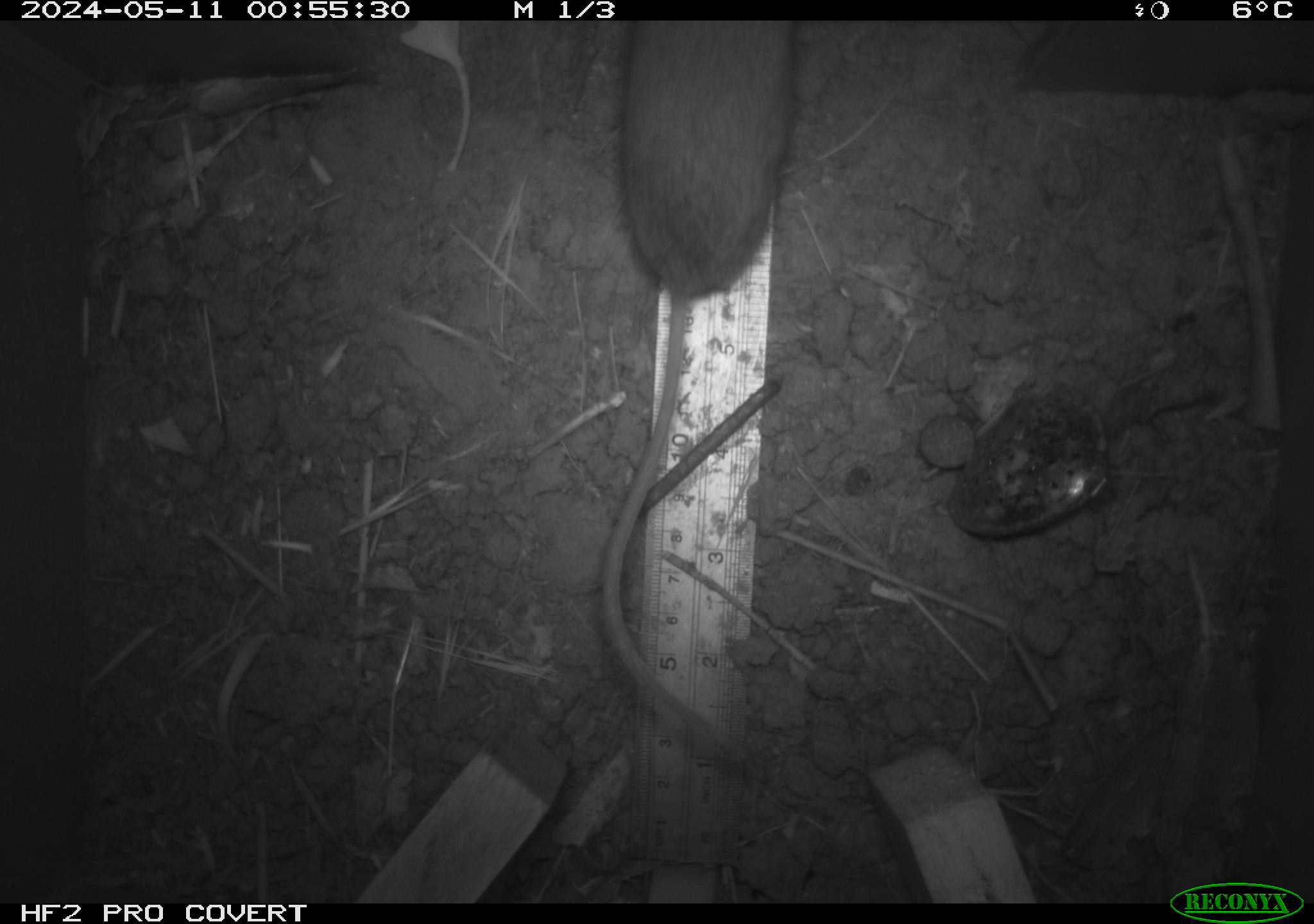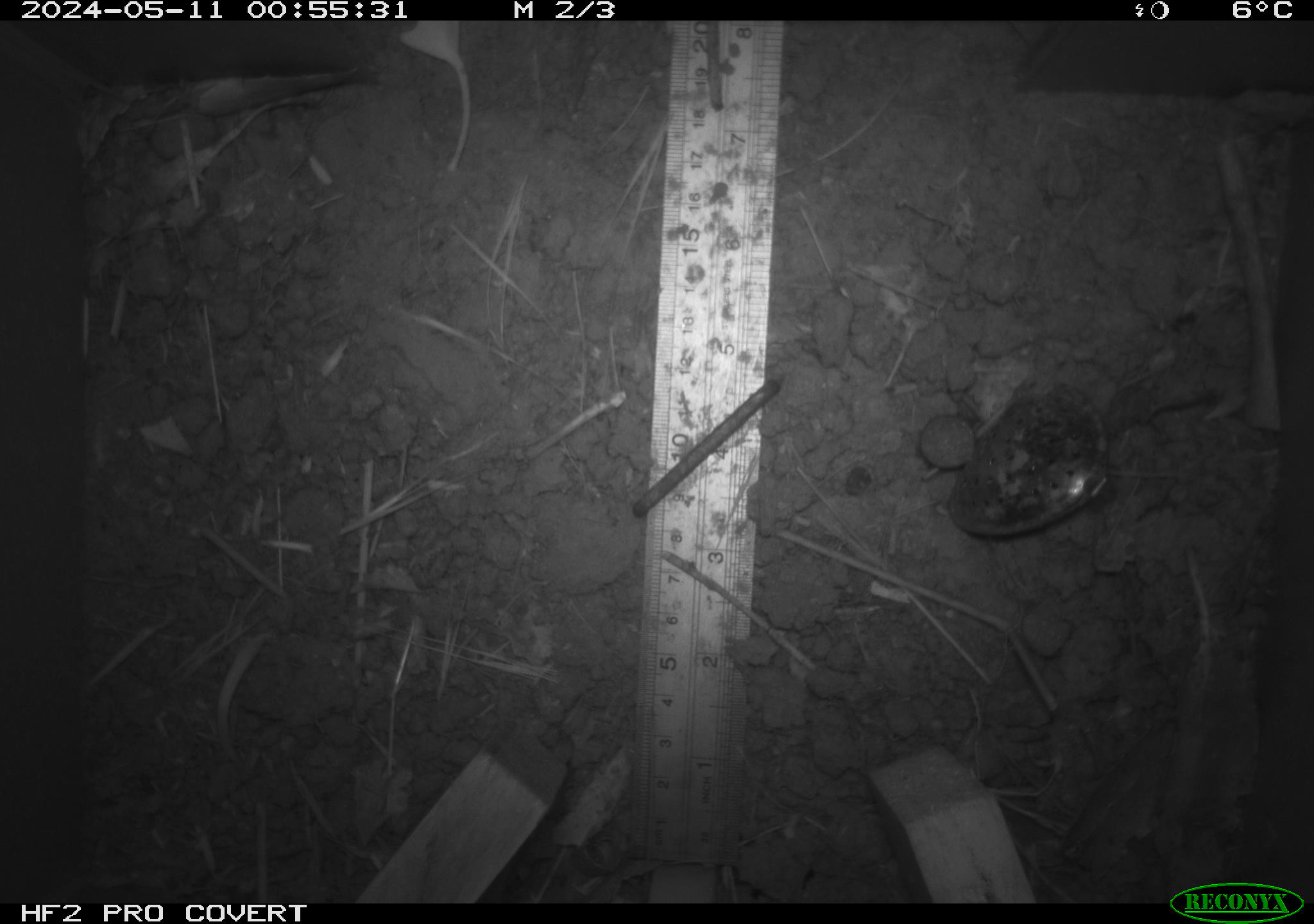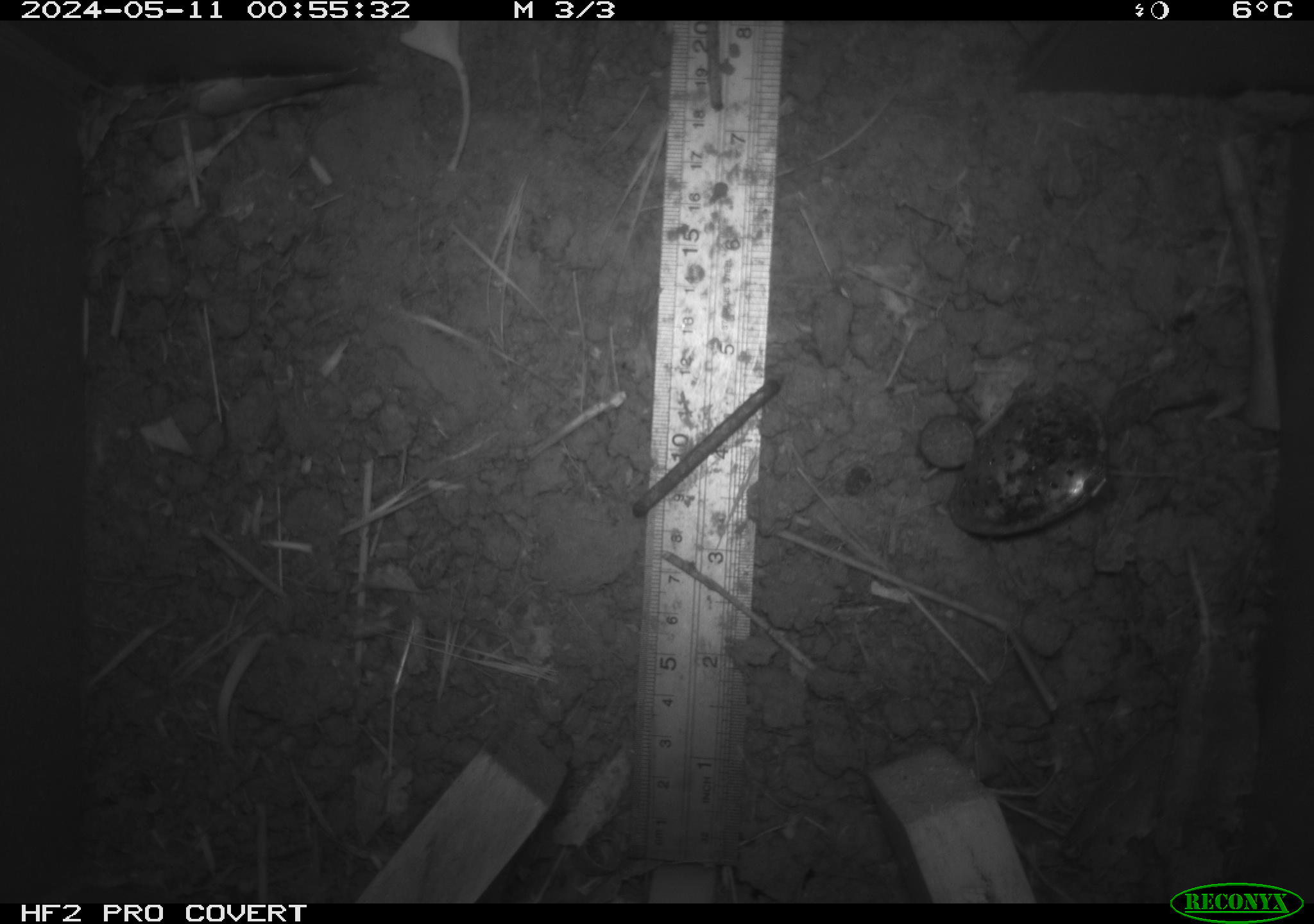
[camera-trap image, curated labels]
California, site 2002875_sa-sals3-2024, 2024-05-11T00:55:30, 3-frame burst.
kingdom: Animalia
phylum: Chordata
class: Mammalia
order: Rodentia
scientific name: Rodentia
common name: mouse species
Mouse species (Rodentia).